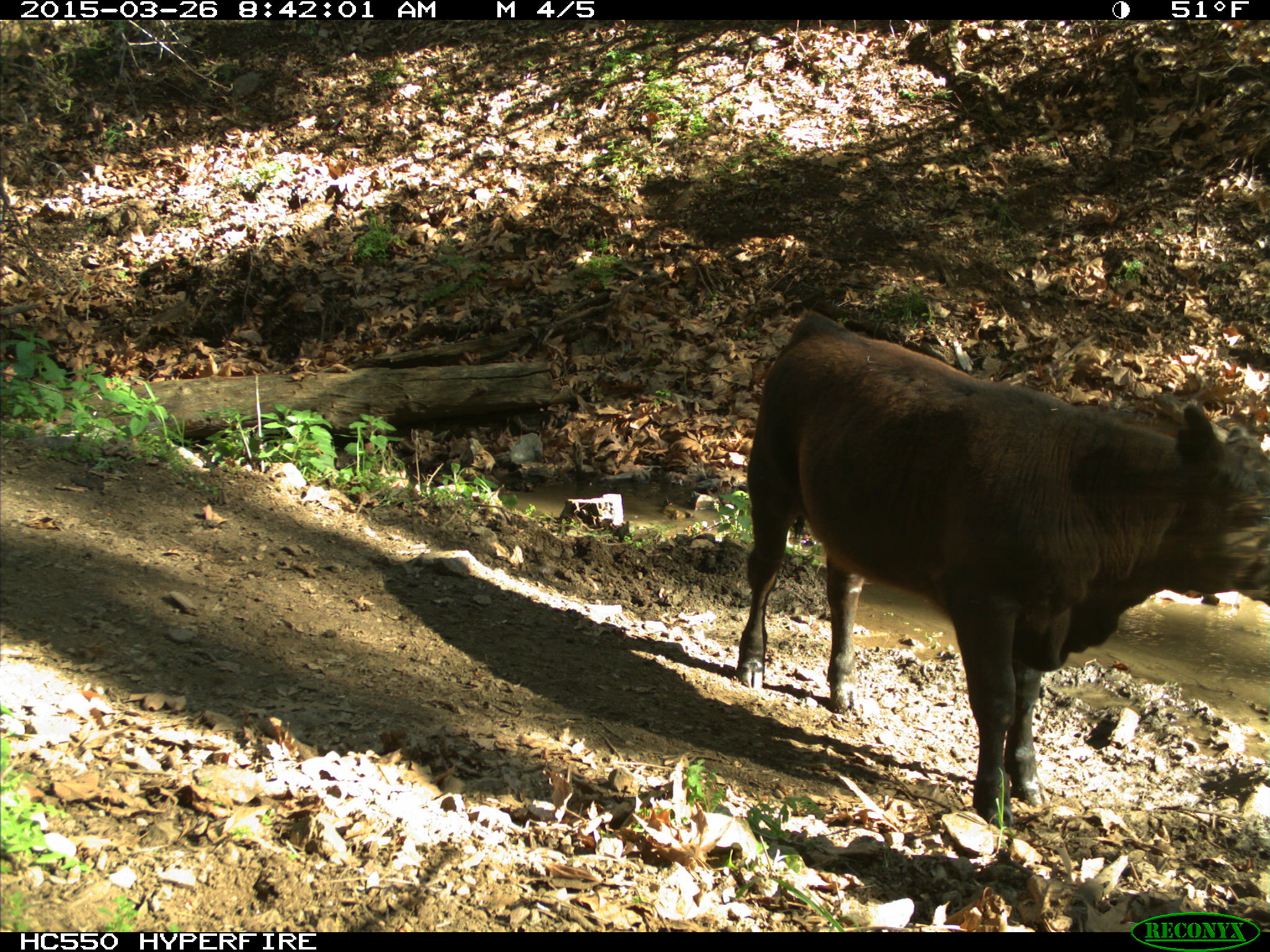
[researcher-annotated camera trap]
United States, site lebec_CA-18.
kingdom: Animalia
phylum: Chordata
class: Mammalia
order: Artiodactyla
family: Bovidae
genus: Bos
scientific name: Bos taurus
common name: domestic cow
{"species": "Bos taurus (domestic cow)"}